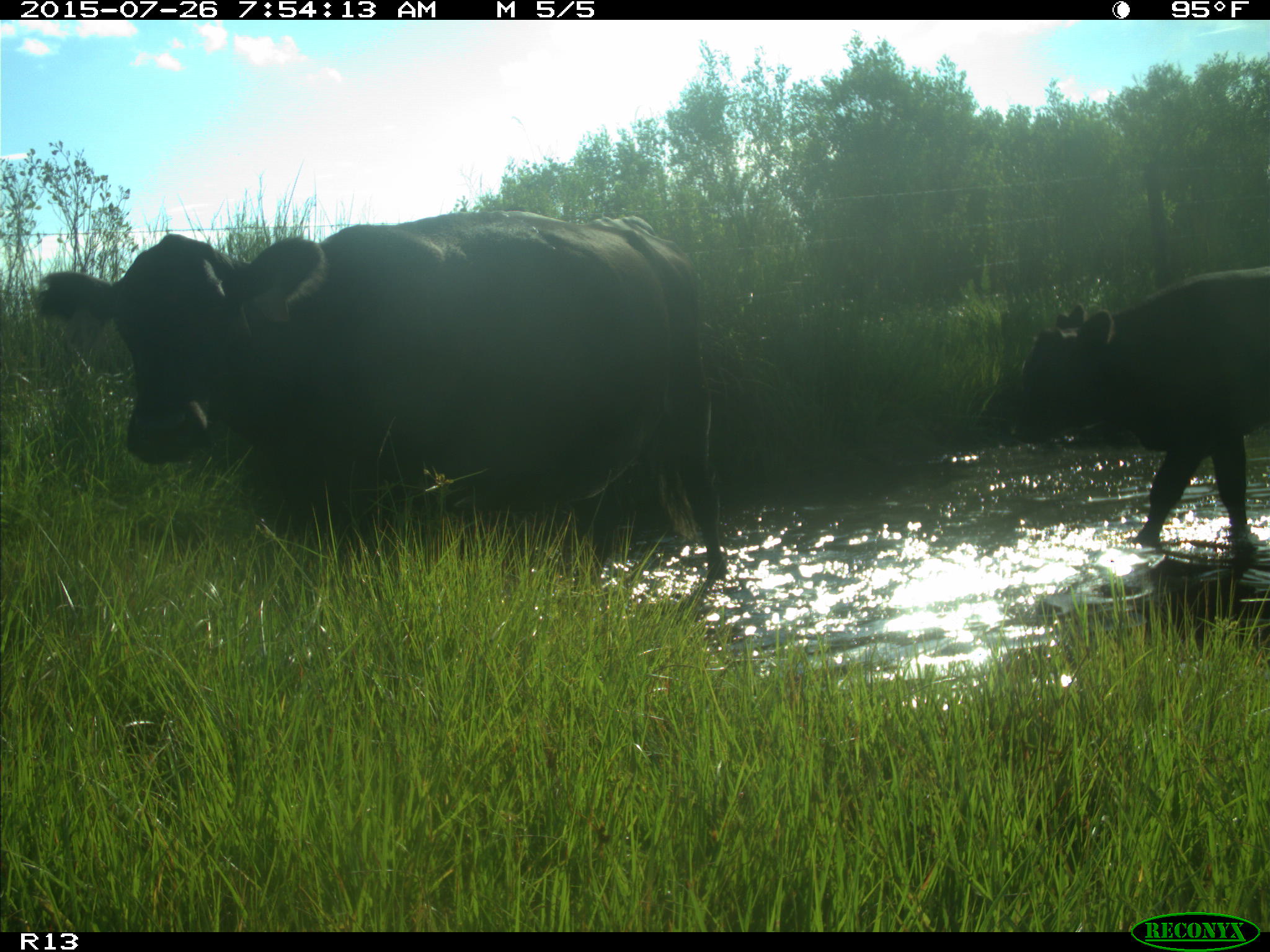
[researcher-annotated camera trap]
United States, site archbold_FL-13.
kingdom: Animalia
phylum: Chordata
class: Mammalia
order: Artiodactyla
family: Bovidae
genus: Bos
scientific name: Bos taurus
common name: domestic cow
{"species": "Bos taurus (domestic cow)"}